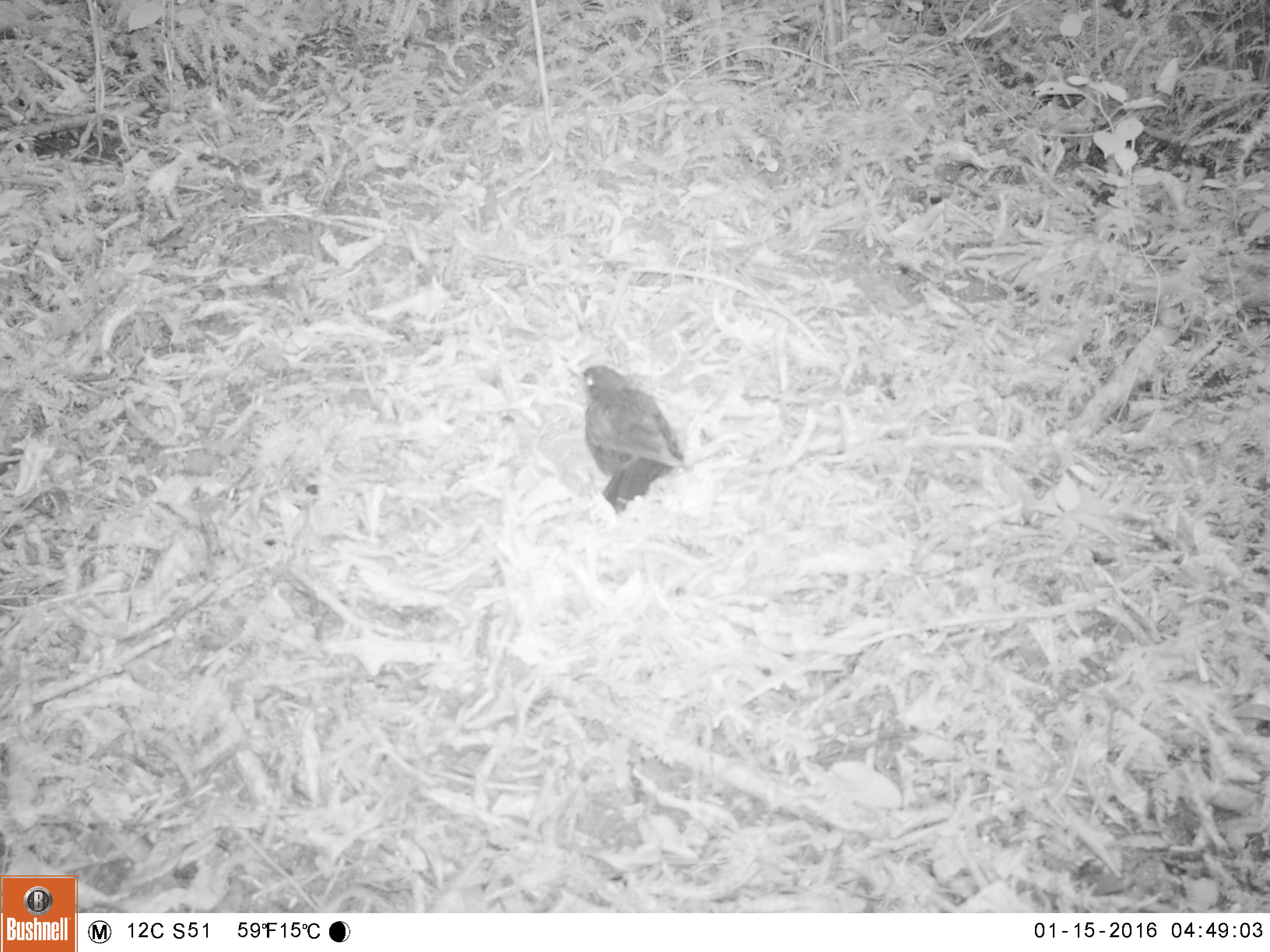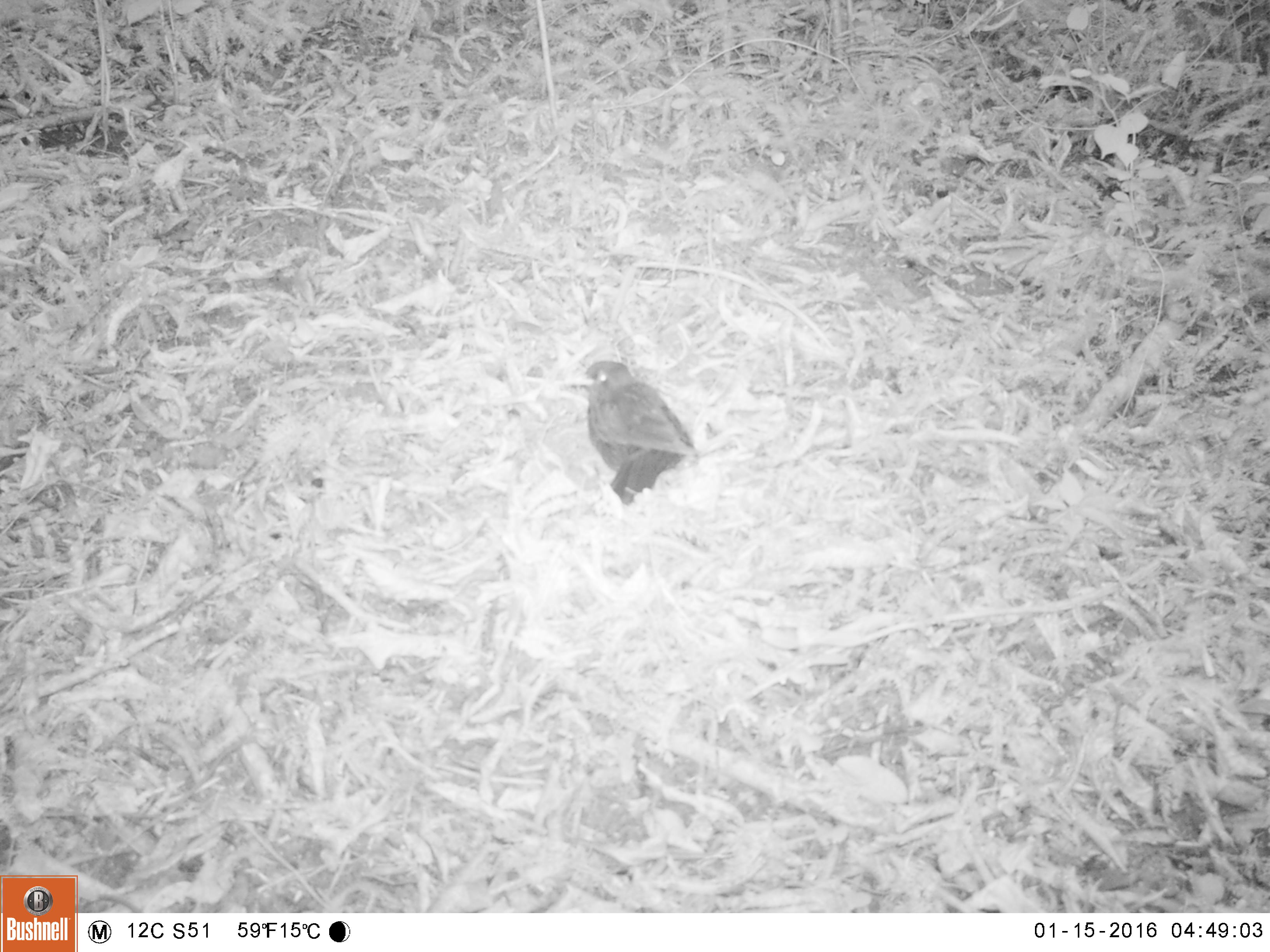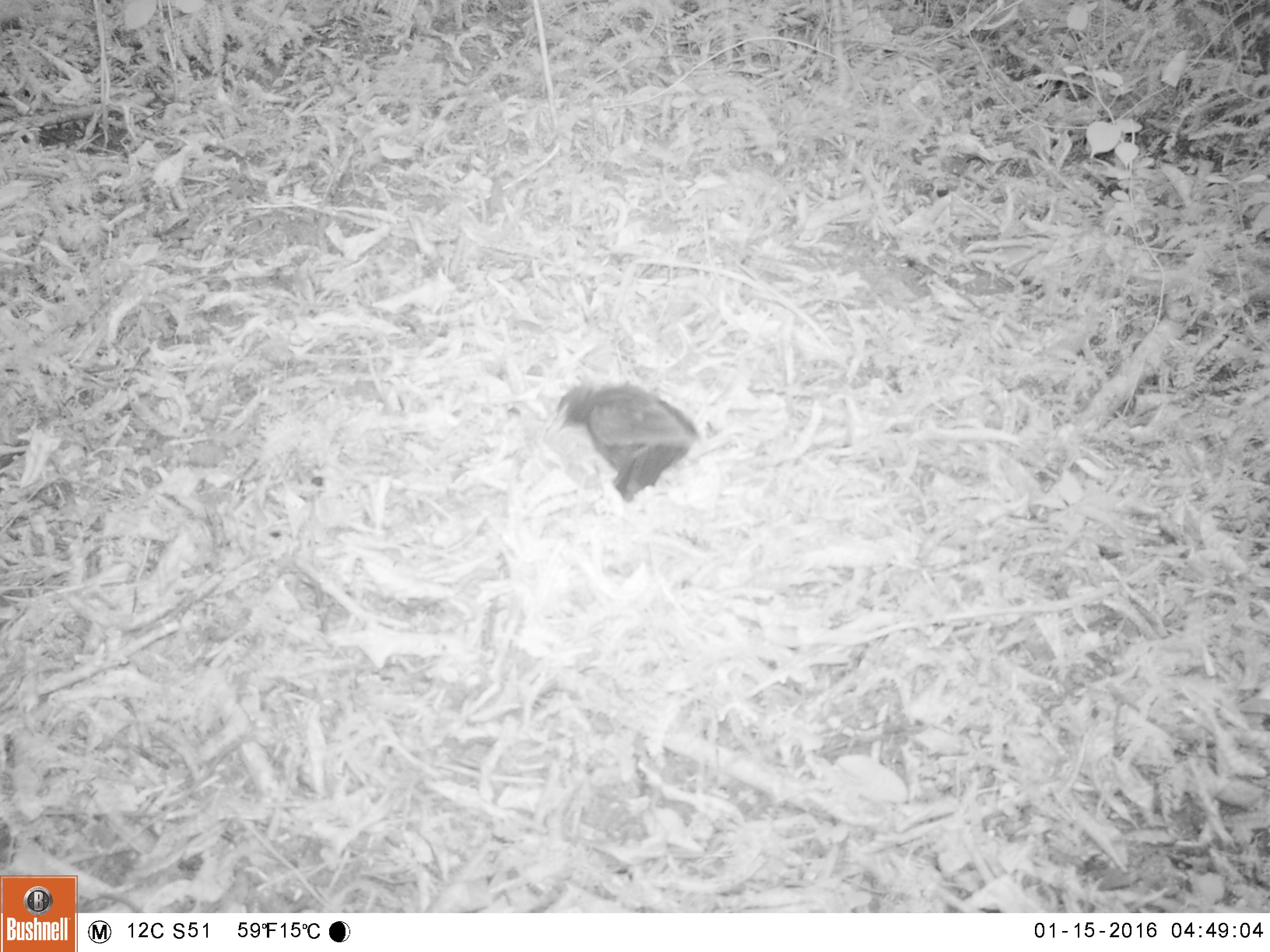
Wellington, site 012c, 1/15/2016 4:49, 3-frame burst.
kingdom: Animalia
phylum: Chordata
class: Aves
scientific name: Aves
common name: bird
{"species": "bird (Aves)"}